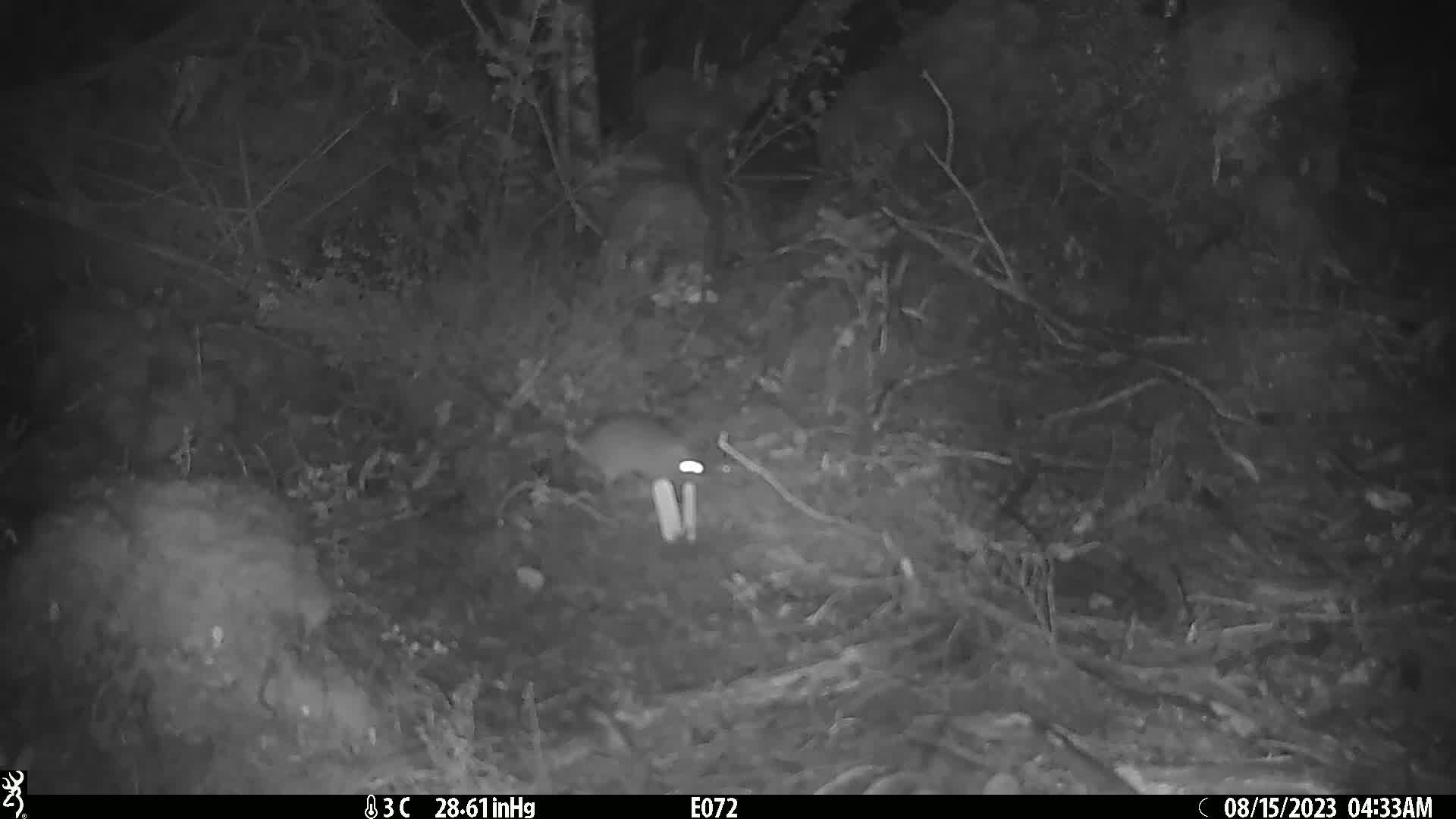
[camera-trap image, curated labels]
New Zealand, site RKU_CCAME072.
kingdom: Animalia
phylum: Chordata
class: Mammalia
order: Rodentia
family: Muridae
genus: Rattus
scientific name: Rattus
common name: rat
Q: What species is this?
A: Rat (Rattus).